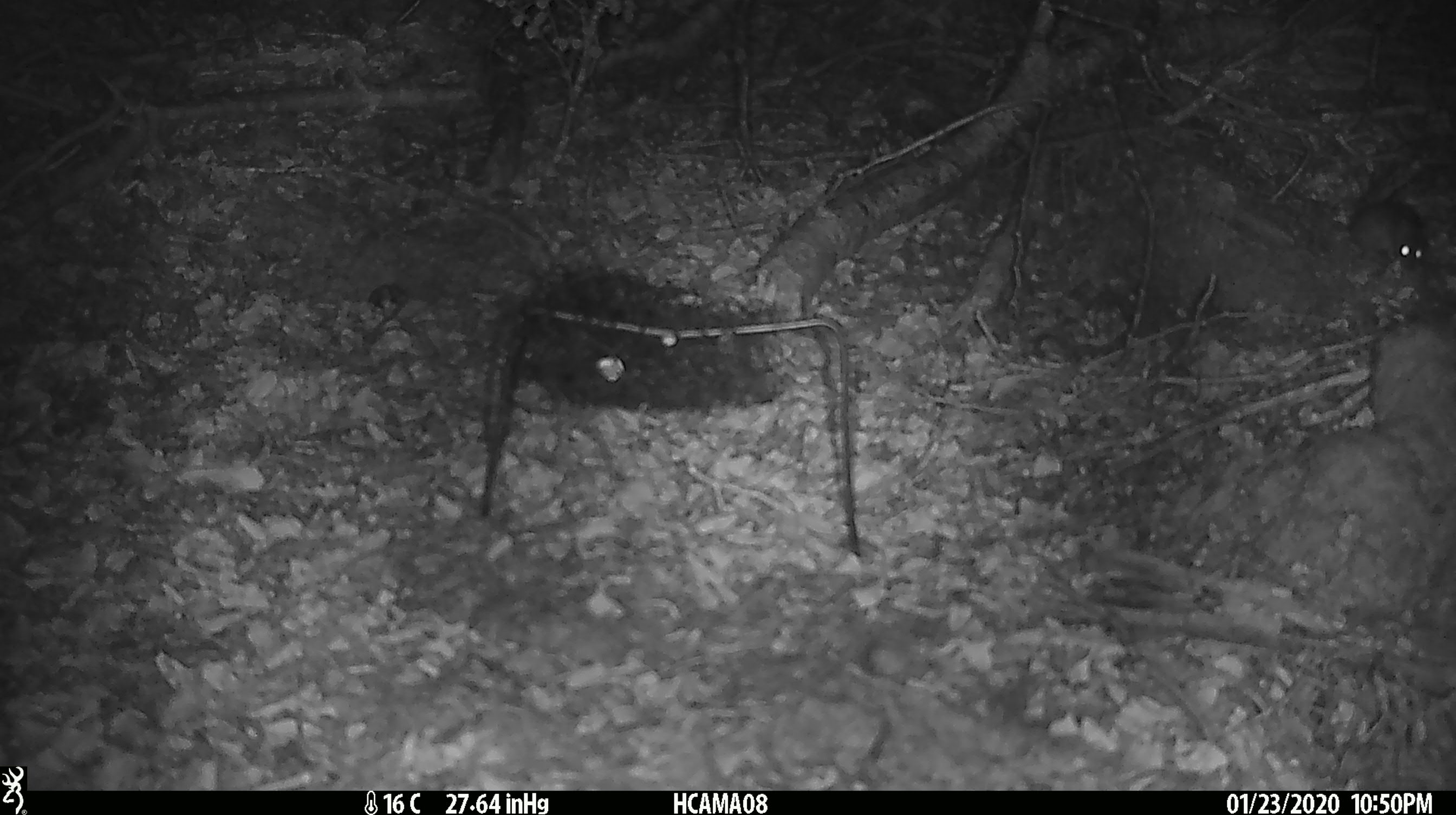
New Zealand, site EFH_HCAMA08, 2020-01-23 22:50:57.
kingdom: Animalia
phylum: Chordata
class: Mammalia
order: Rodentia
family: Muridae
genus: Mus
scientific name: Mus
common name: mouse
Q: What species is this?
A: Mouse (Mus).